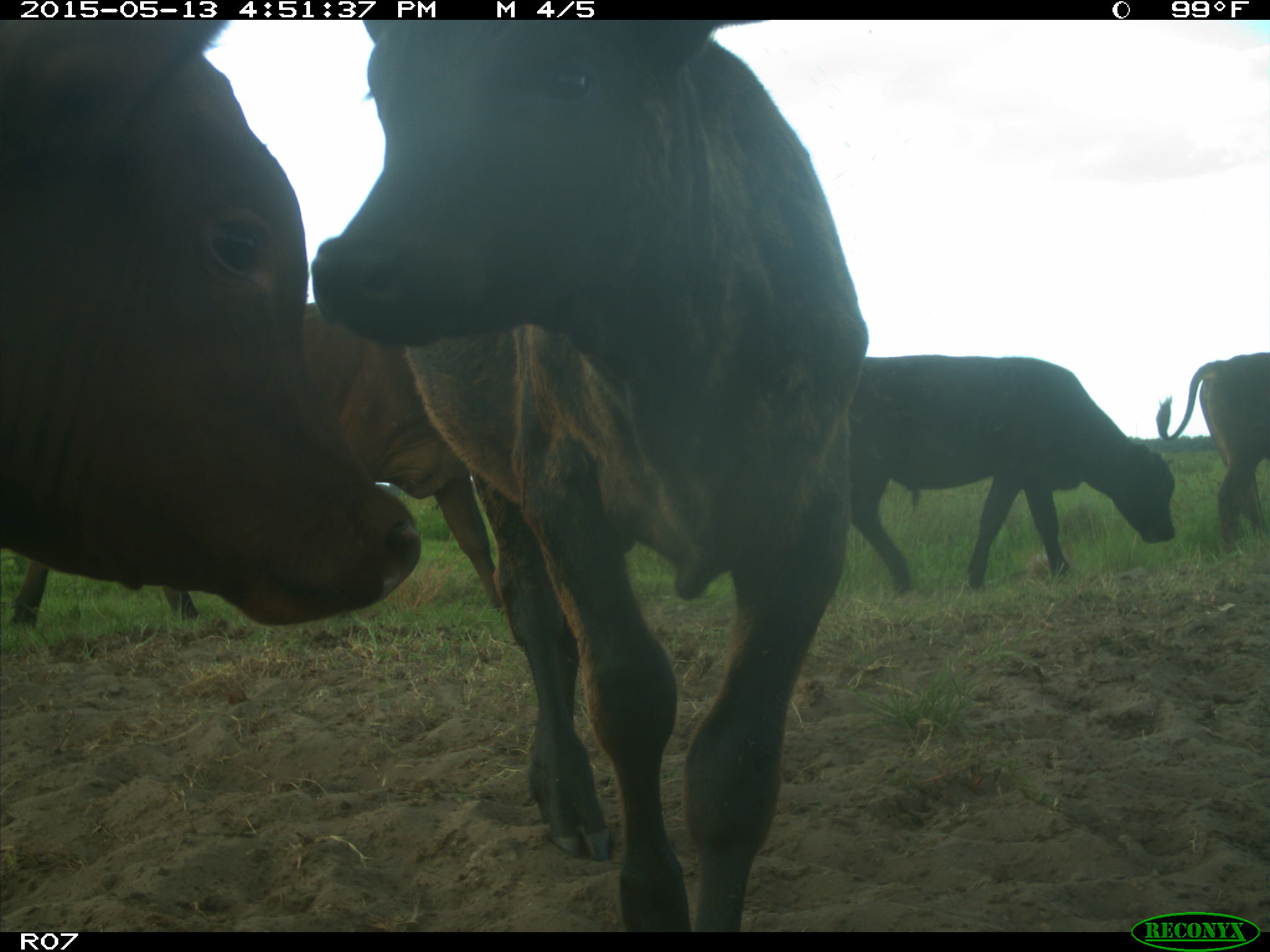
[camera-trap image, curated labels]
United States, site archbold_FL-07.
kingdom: Animalia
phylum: Chordata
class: Mammalia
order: Artiodactyla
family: Bovidae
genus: Bos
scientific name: Bos taurus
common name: domestic cow